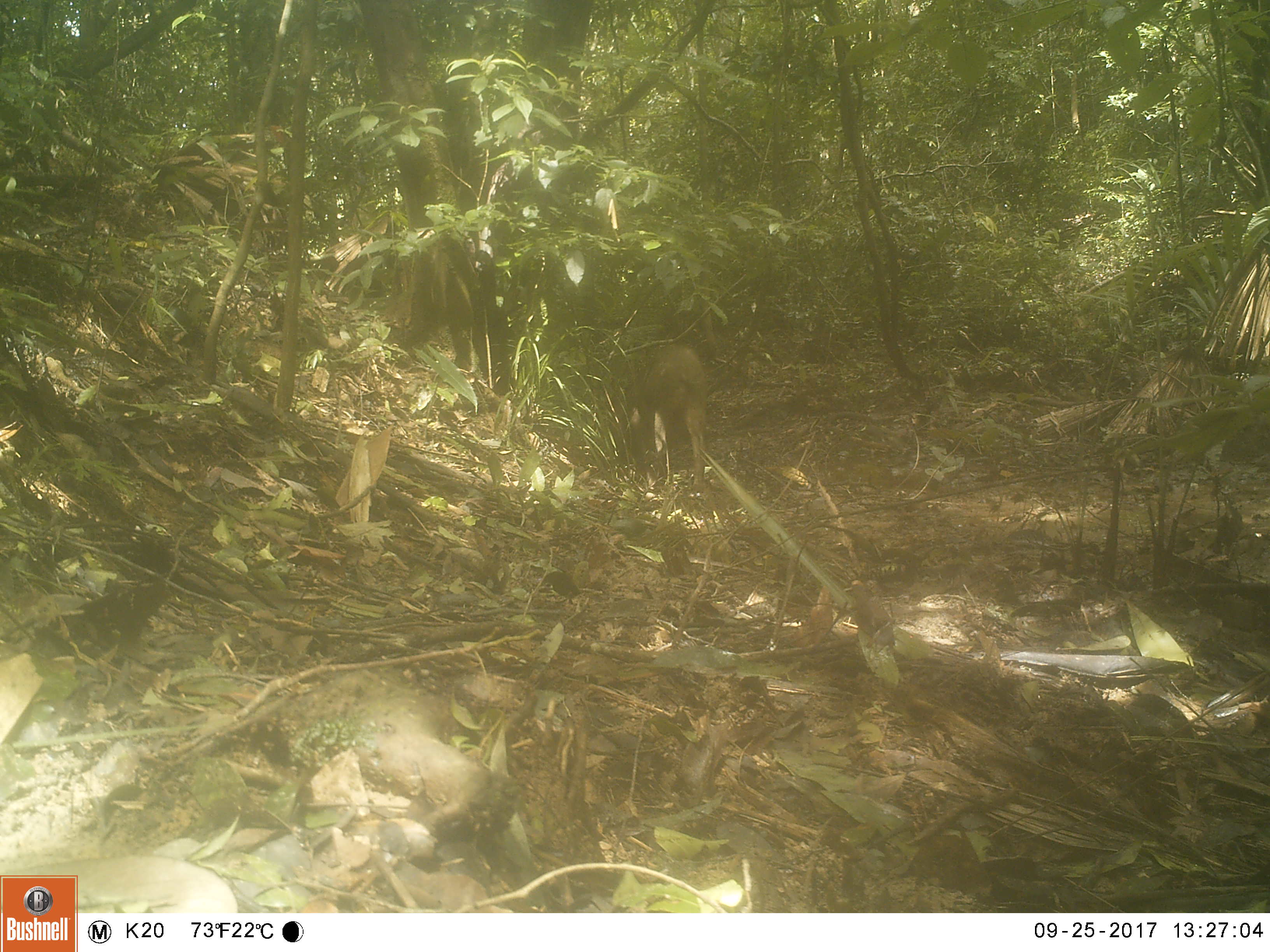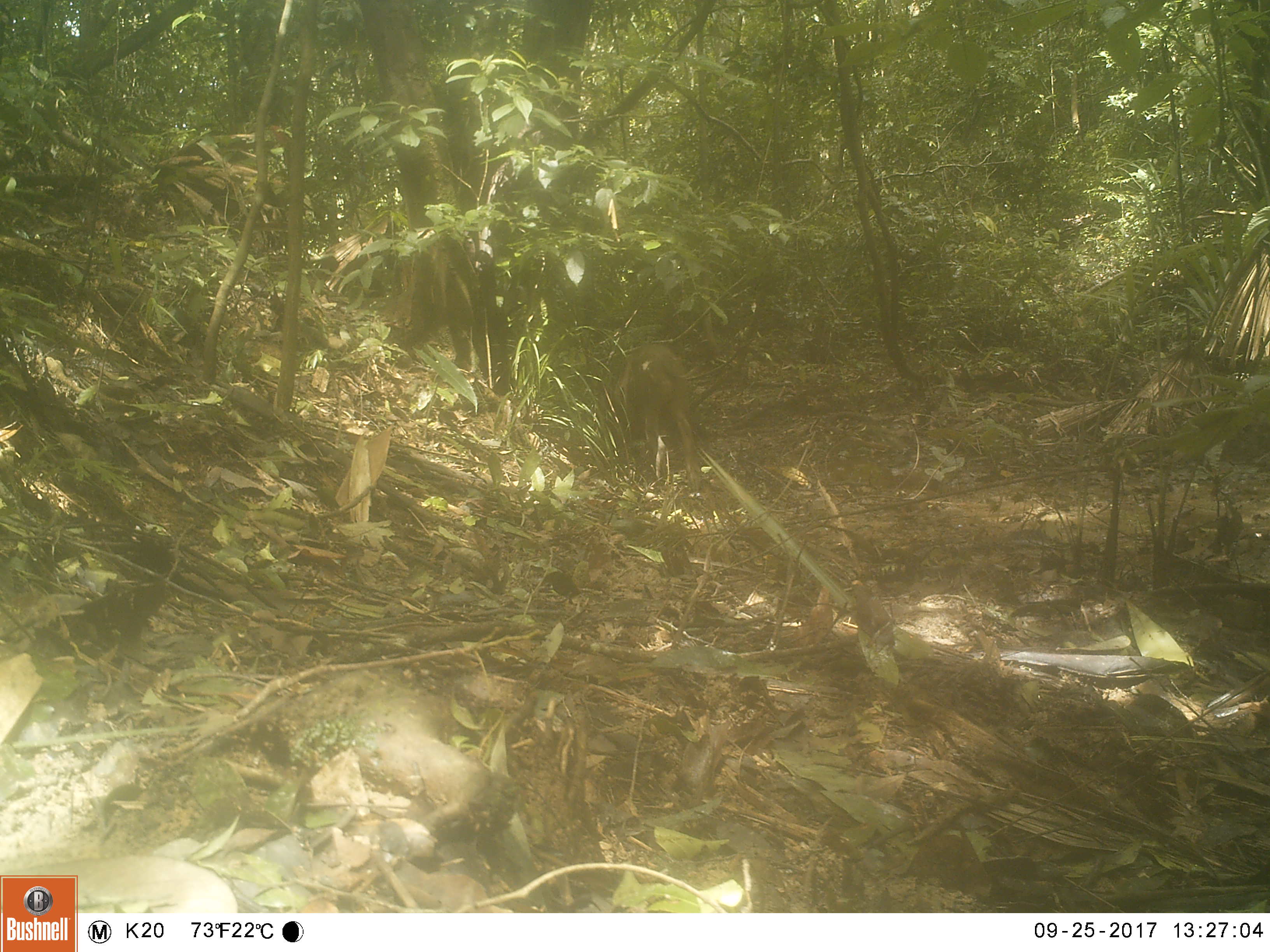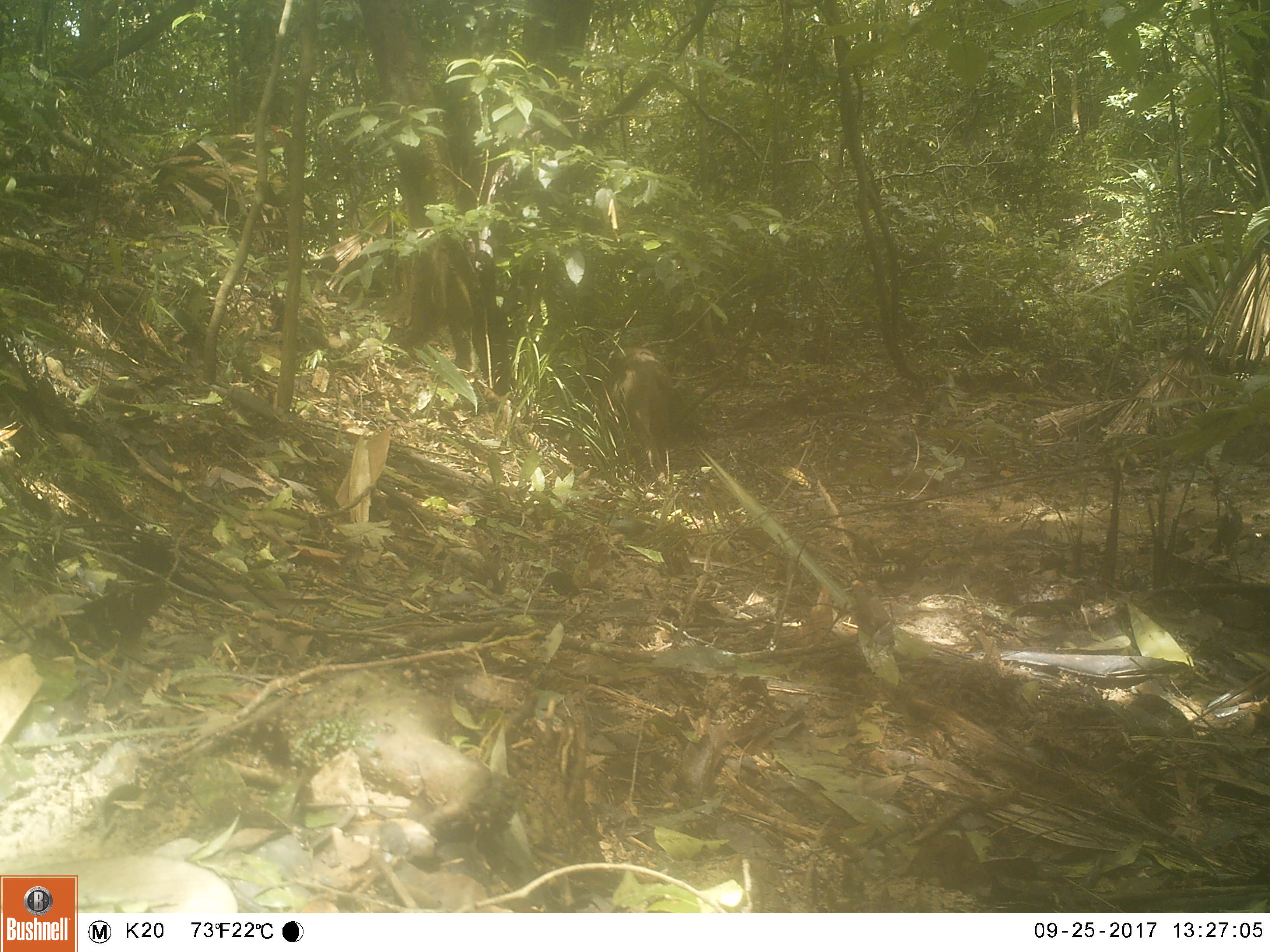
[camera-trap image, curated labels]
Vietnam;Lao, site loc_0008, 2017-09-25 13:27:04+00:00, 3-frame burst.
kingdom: Animalia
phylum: Chordata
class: Mammalia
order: Artiodactyla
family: Suidae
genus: Sus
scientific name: Sus scrofa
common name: eurasian wild pig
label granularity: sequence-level